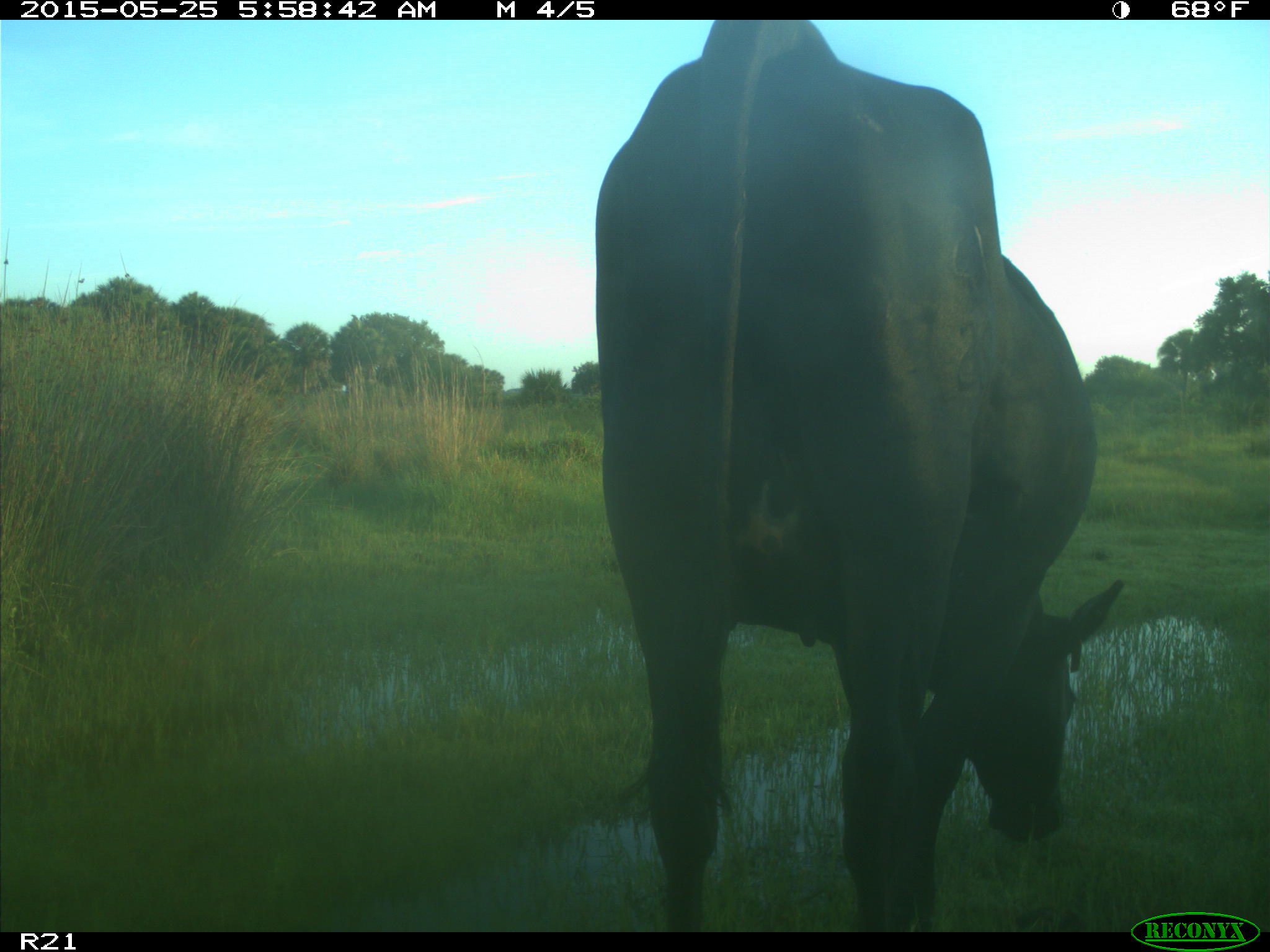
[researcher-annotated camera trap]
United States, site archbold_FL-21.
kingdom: Animalia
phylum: Chordata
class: Mammalia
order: Artiodactyla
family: Bovidae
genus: Bos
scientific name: Bos taurus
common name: domestic cow